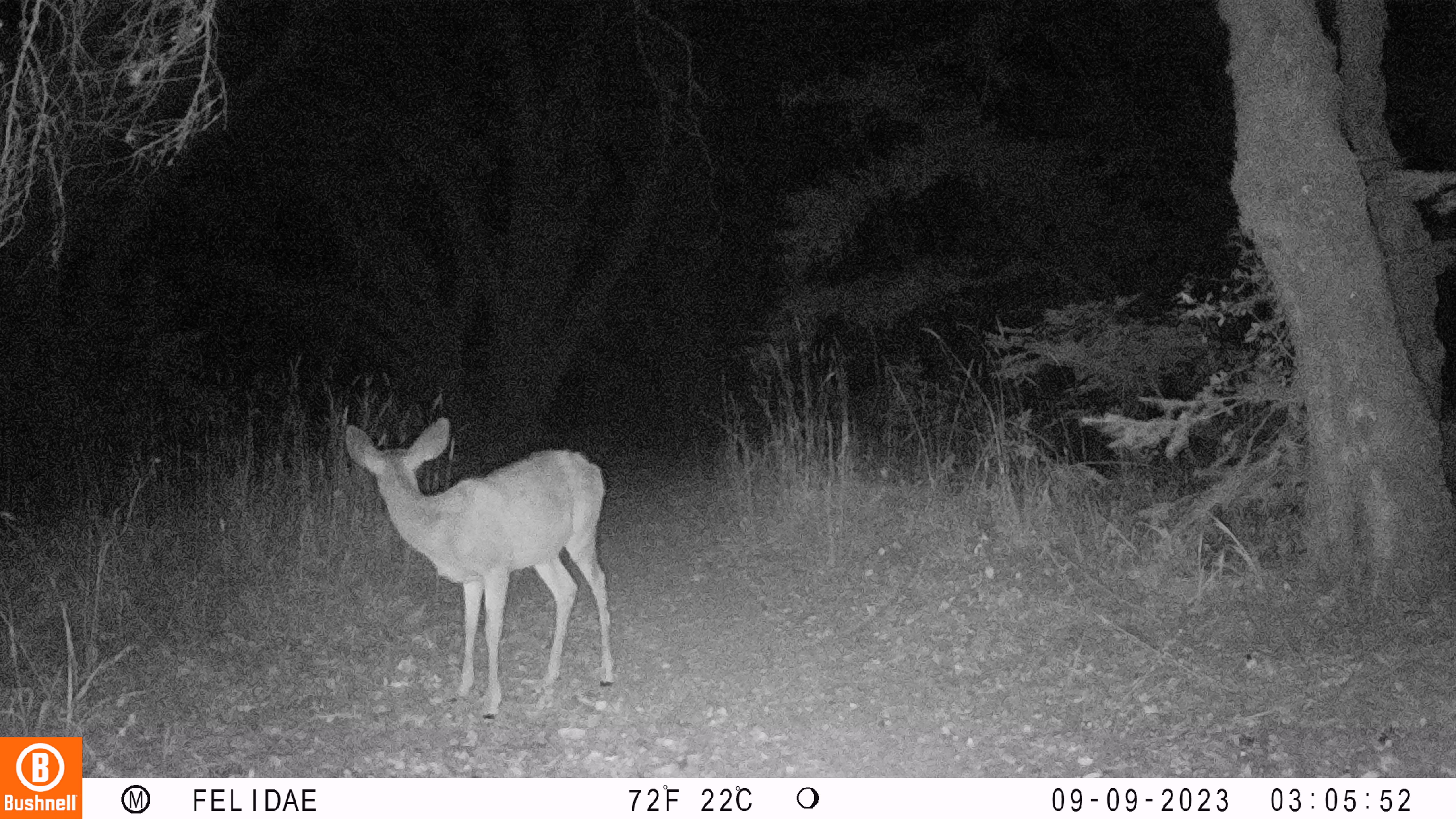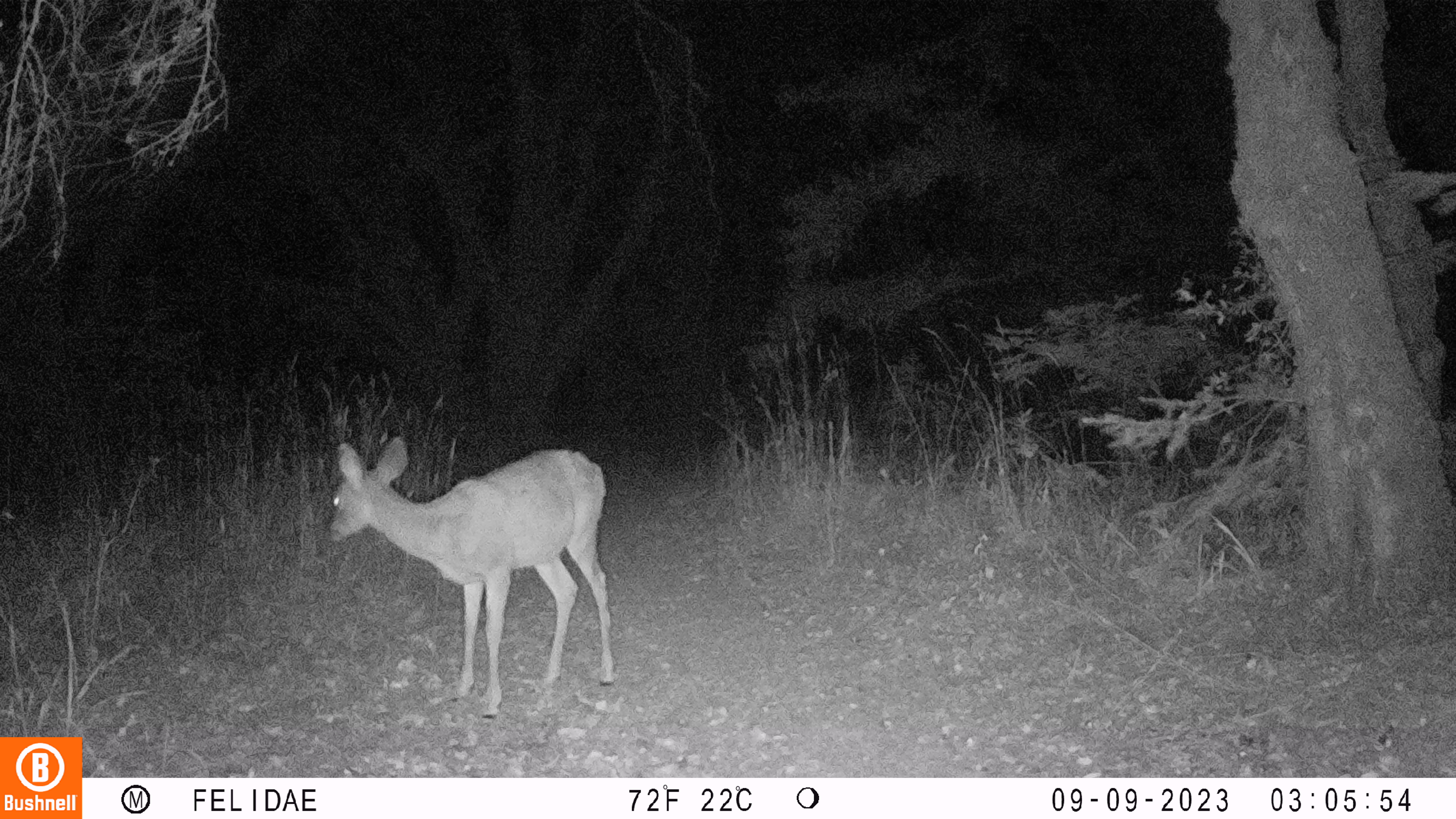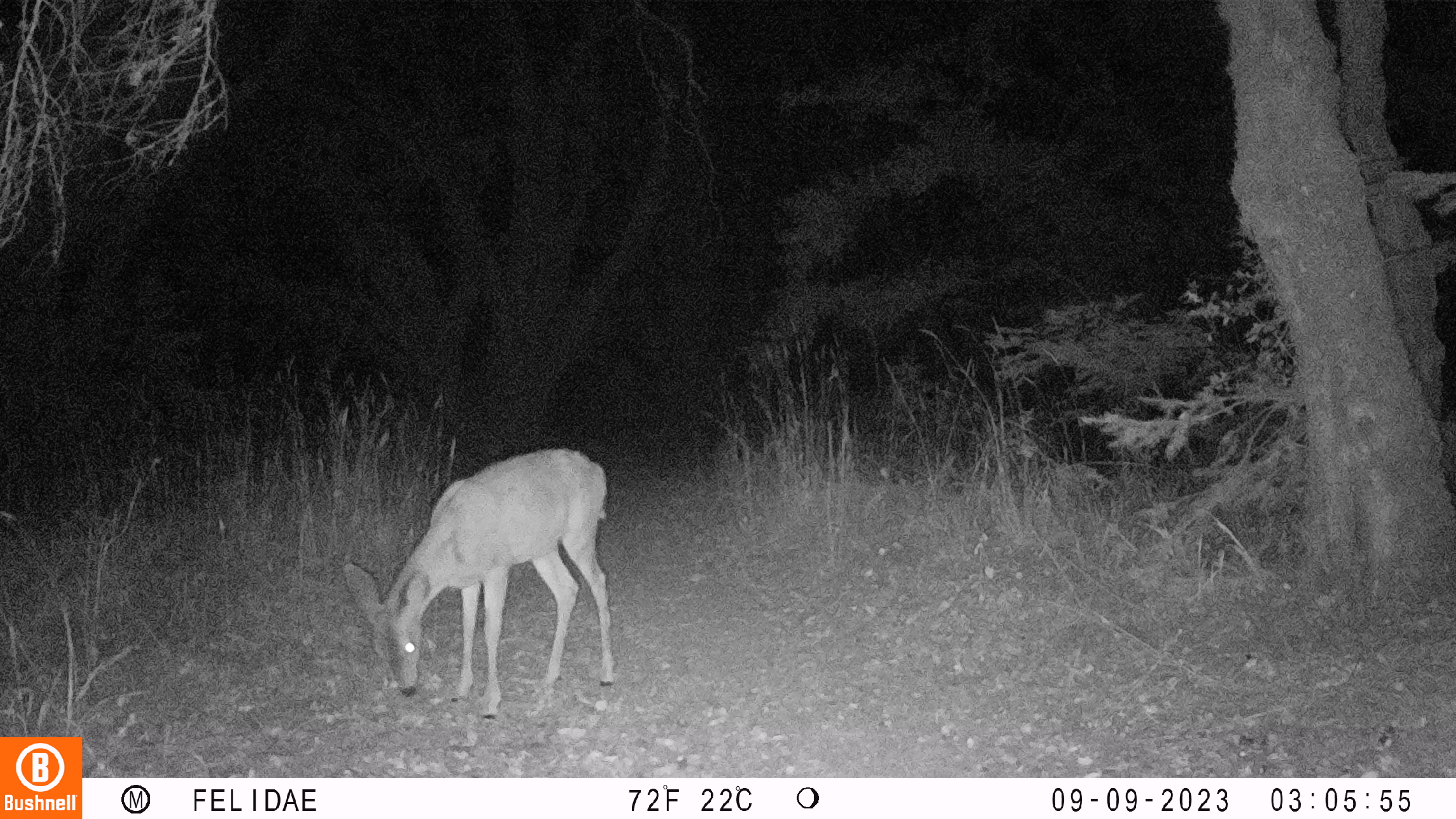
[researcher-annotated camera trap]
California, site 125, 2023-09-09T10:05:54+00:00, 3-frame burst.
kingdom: Animalia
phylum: Chordata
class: Mammalia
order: Artiodactyla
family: Cervidae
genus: Odocoileus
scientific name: Odocoileus hemionus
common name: mule deer